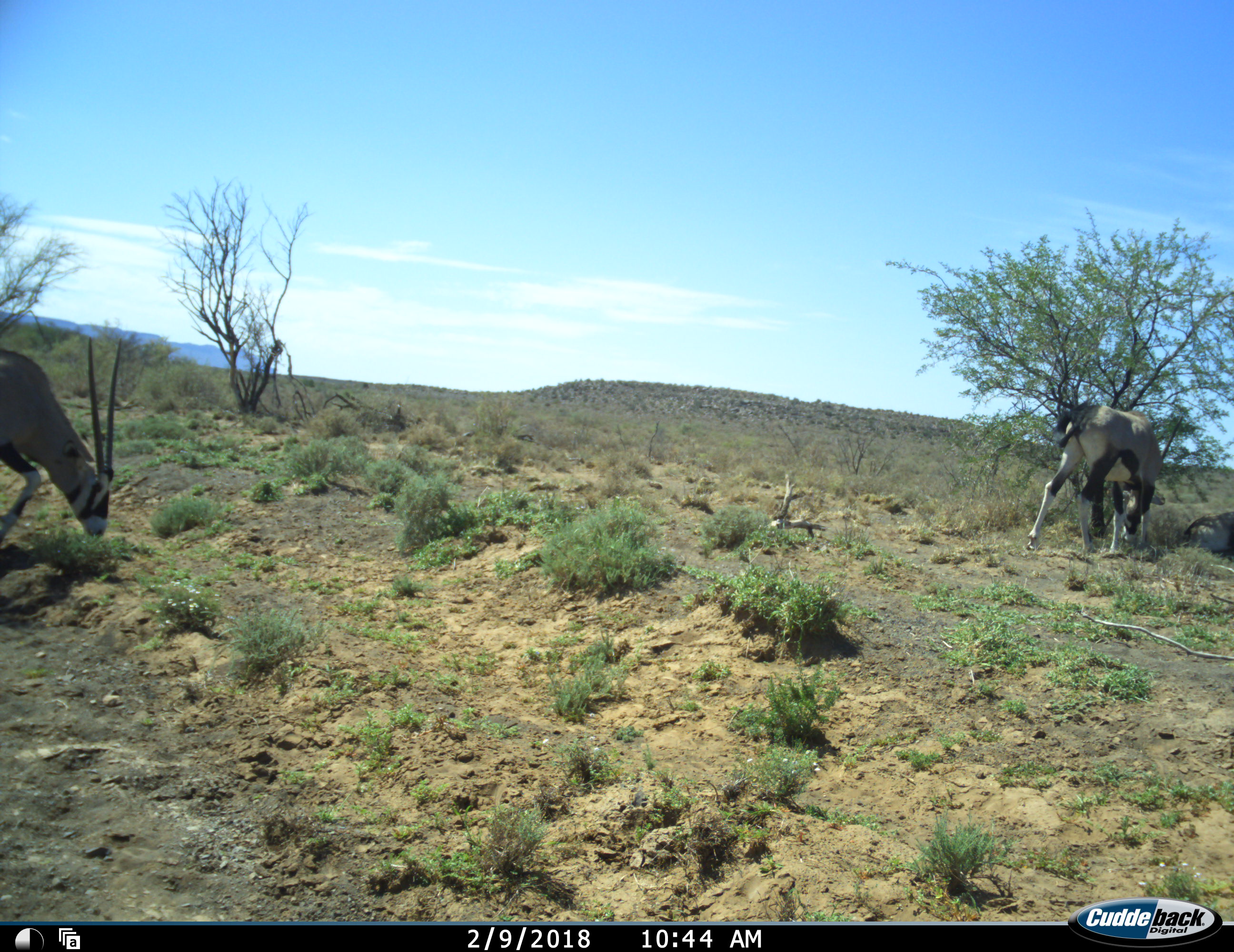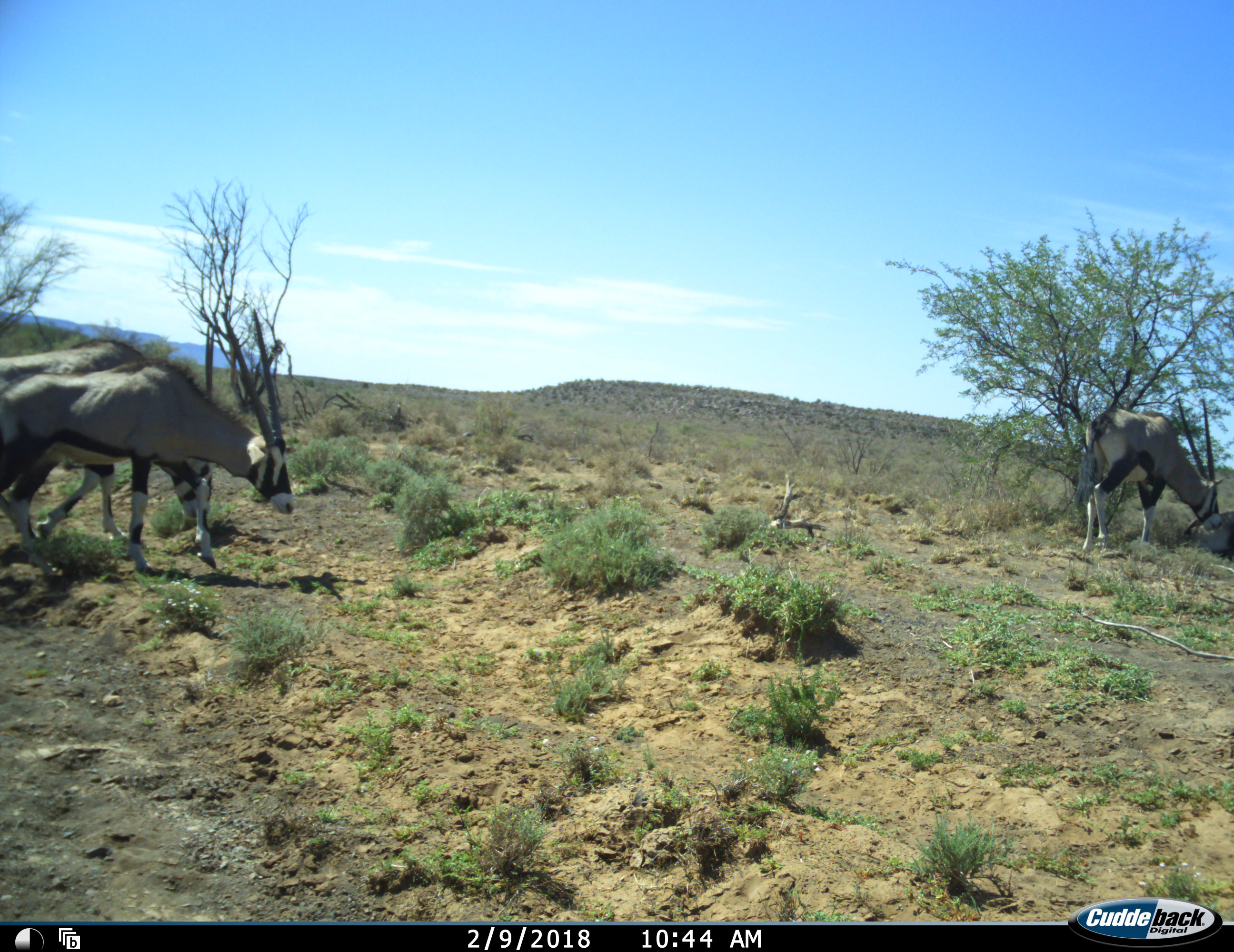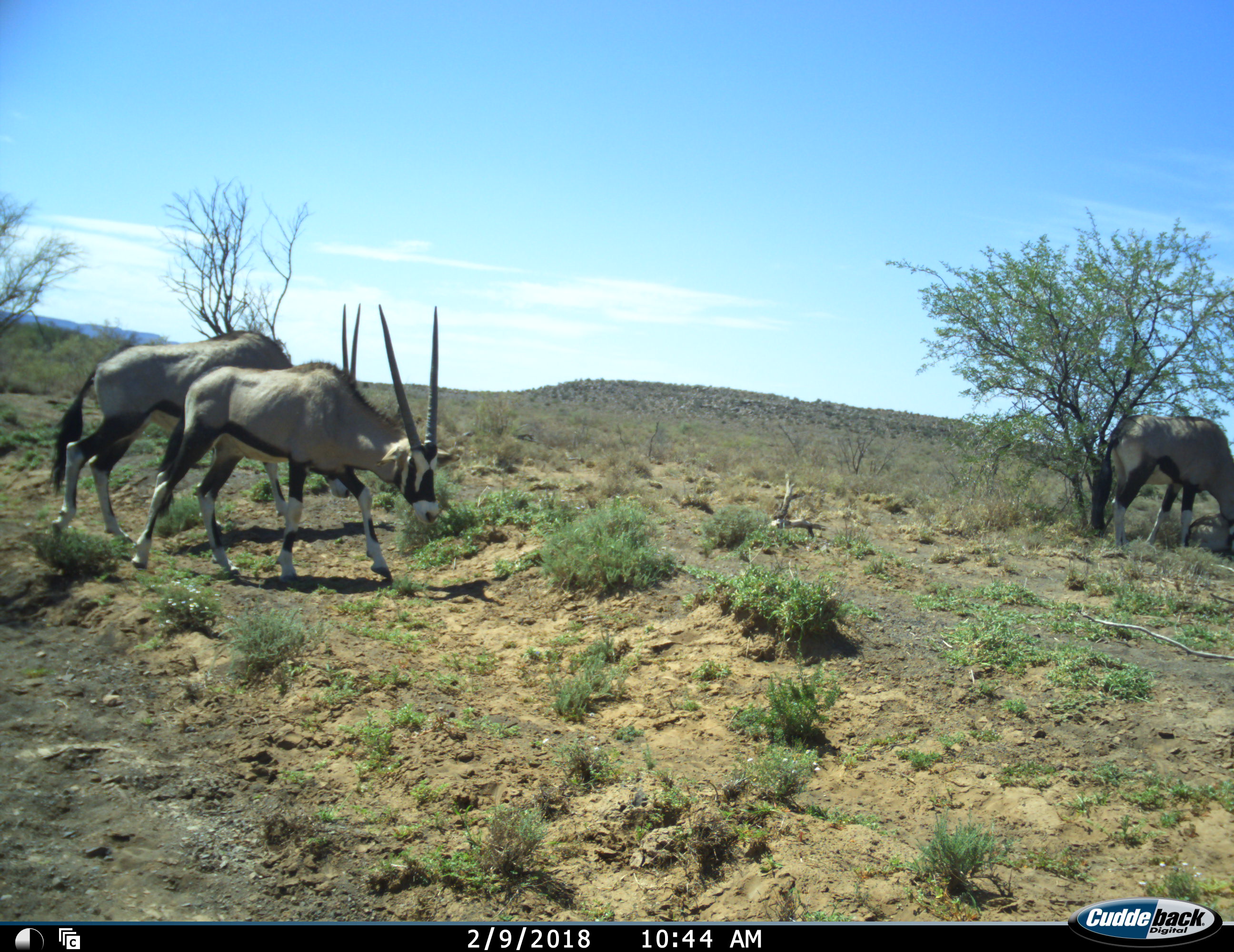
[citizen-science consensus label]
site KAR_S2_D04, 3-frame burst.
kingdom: Animalia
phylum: Chordata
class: Mammalia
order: Artiodactyla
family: Bovidae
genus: Oryx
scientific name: Oryx gazella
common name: gemsbok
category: oryx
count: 3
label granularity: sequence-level